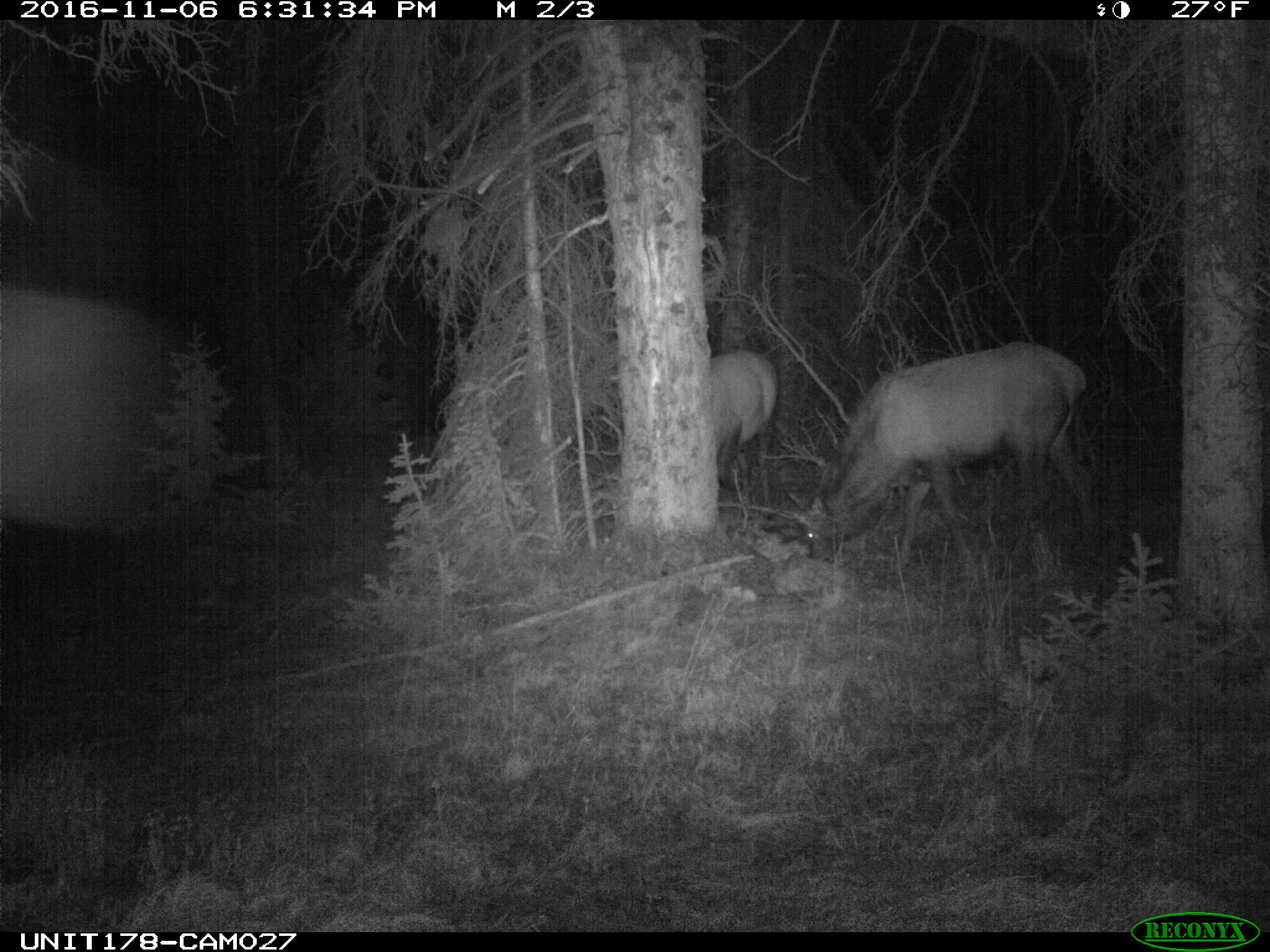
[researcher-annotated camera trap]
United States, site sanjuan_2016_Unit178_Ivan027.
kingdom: Animalia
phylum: Chordata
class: Mammalia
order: Artiodactyla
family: Cervidae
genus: Cervus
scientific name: Cervus elaphus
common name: red deer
Cervus elaphus (red deer).